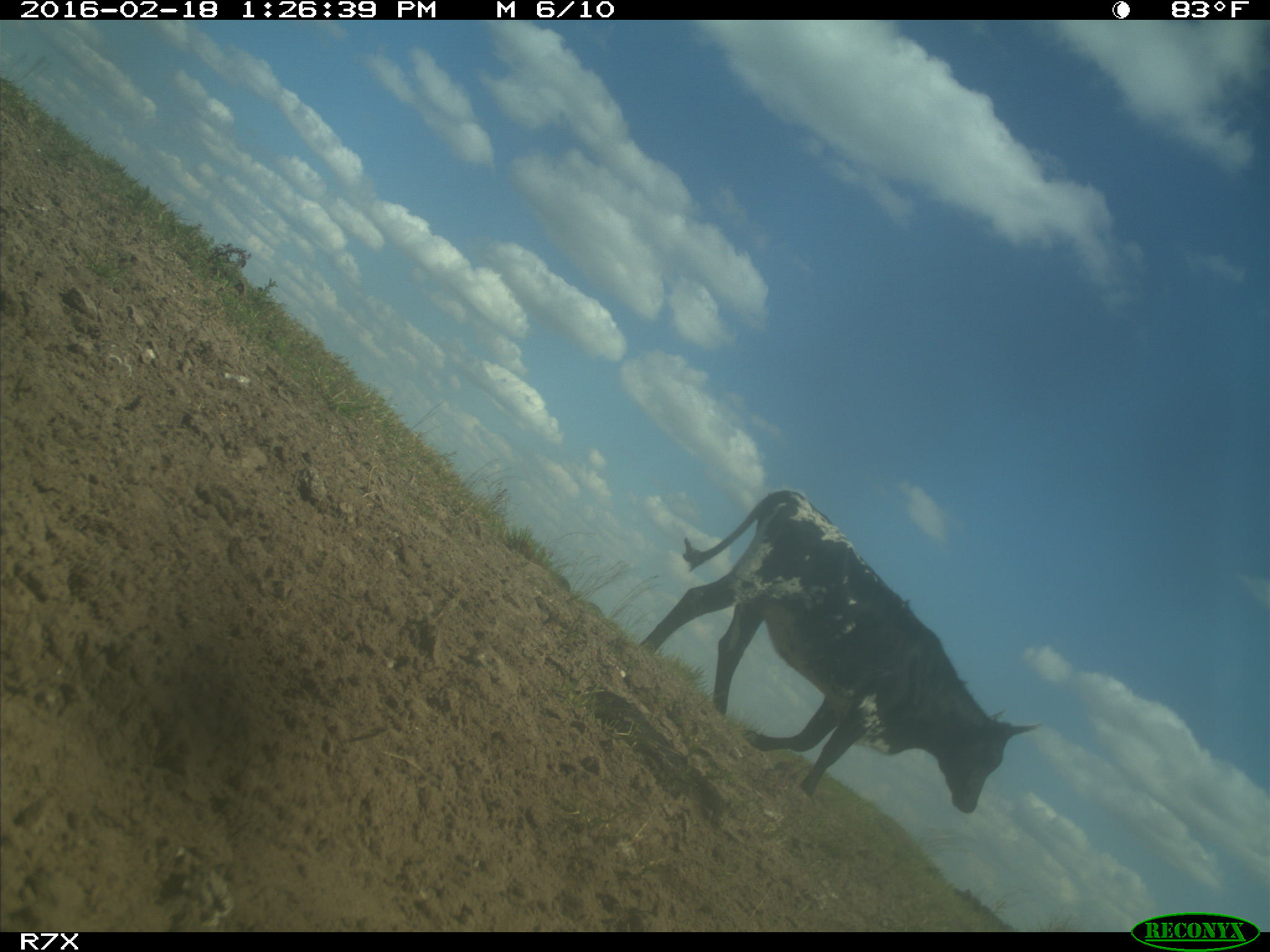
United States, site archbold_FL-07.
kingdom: Animalia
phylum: Chordata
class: Mammalia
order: Artiodactyla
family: Bovidae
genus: Bos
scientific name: Bos taurus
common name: domestic cow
Bos taurus (domestic cow).